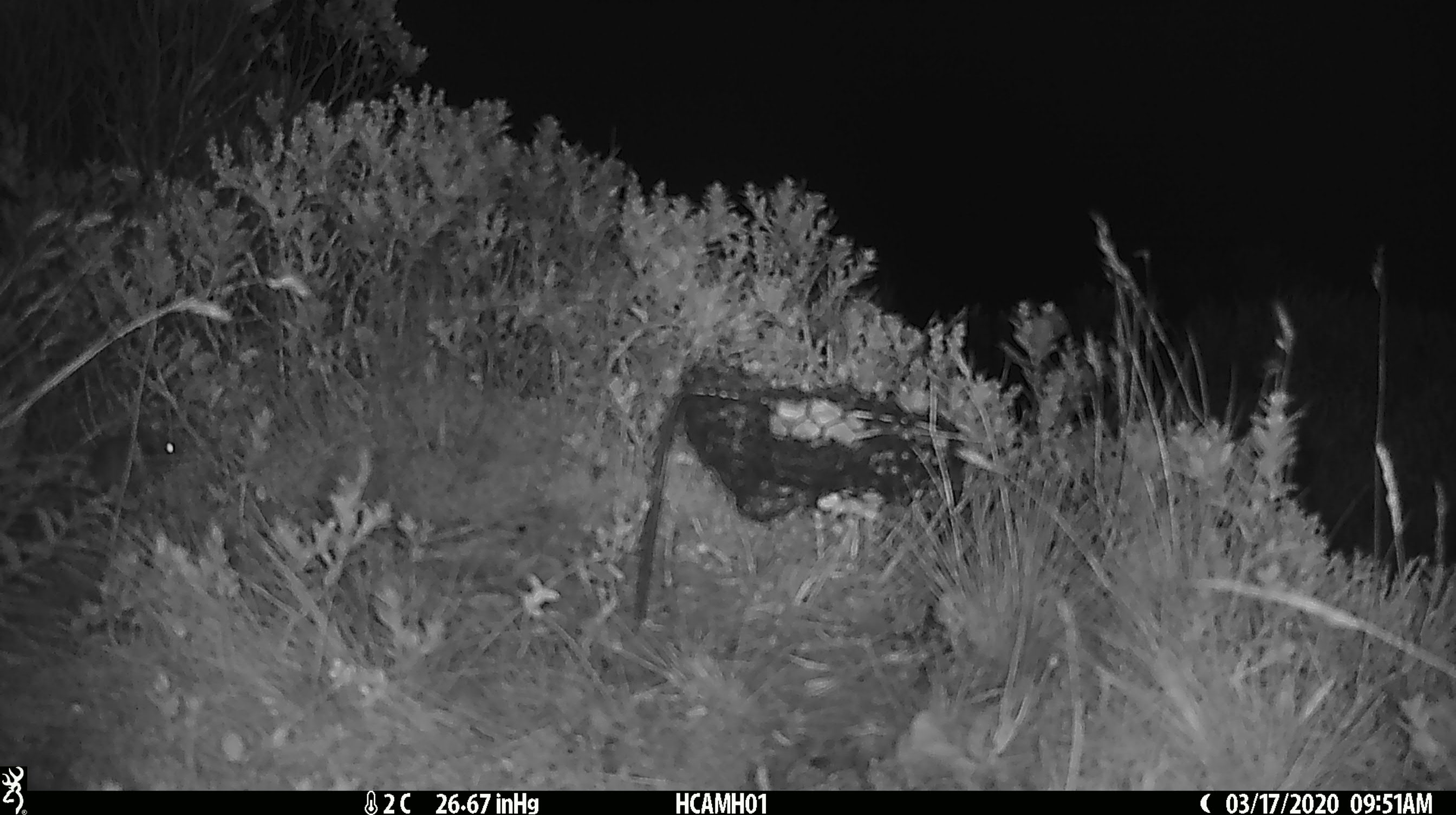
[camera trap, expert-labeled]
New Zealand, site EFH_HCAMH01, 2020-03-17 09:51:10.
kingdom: Animalia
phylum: Chordata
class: Mammalia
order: Rodentia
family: Muridae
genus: Mus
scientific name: Mus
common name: mouse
Mouse (Mus).